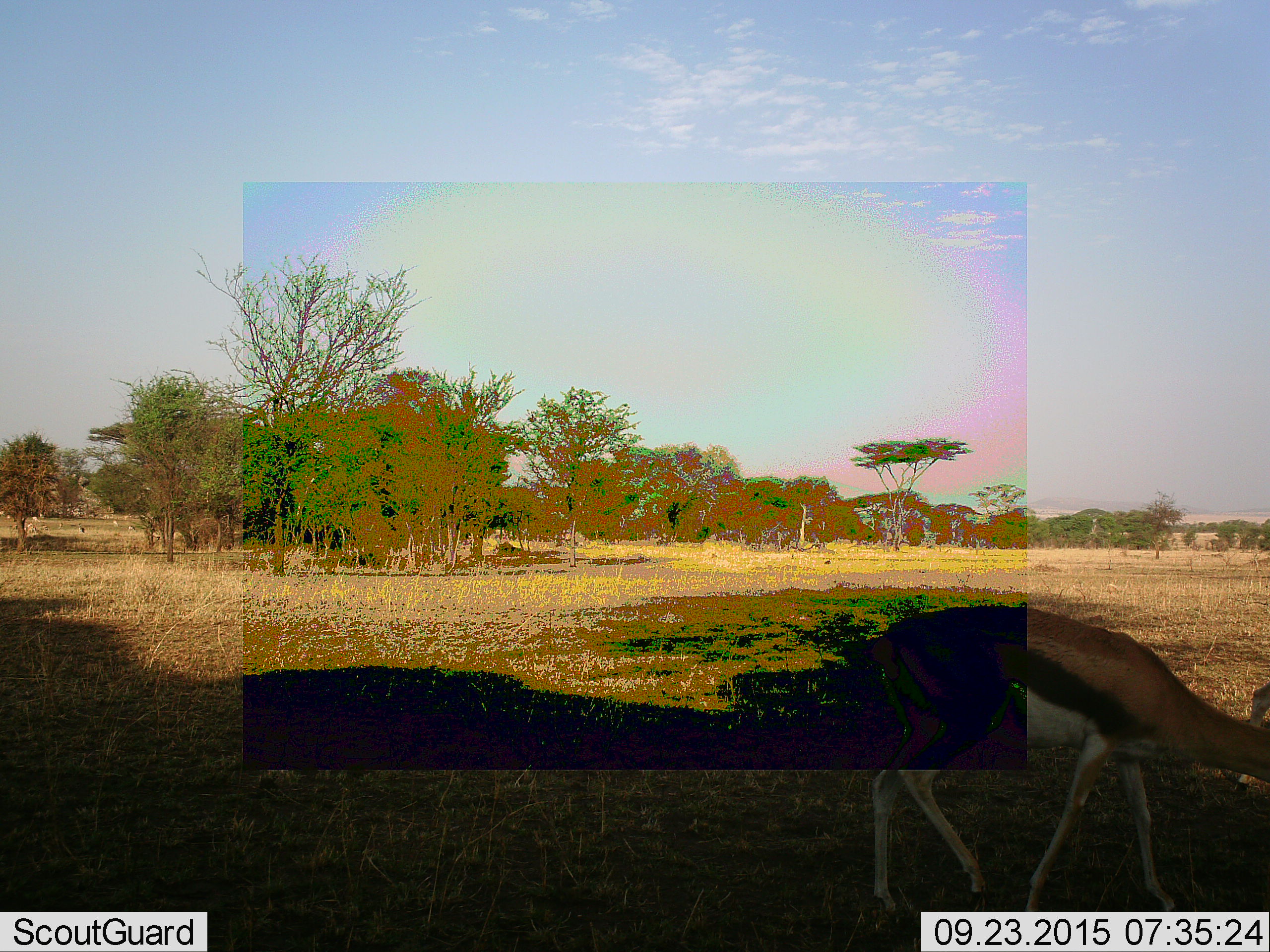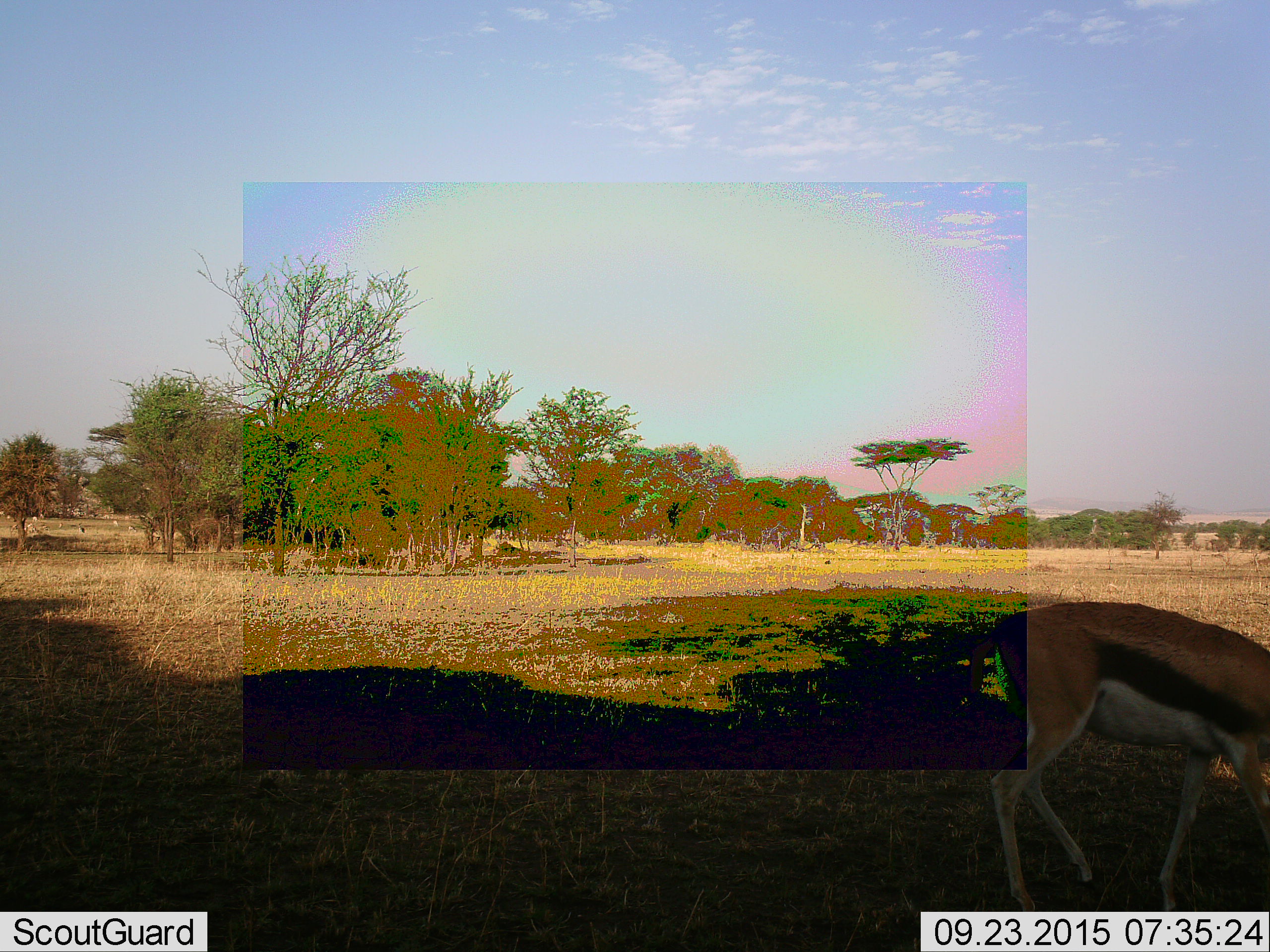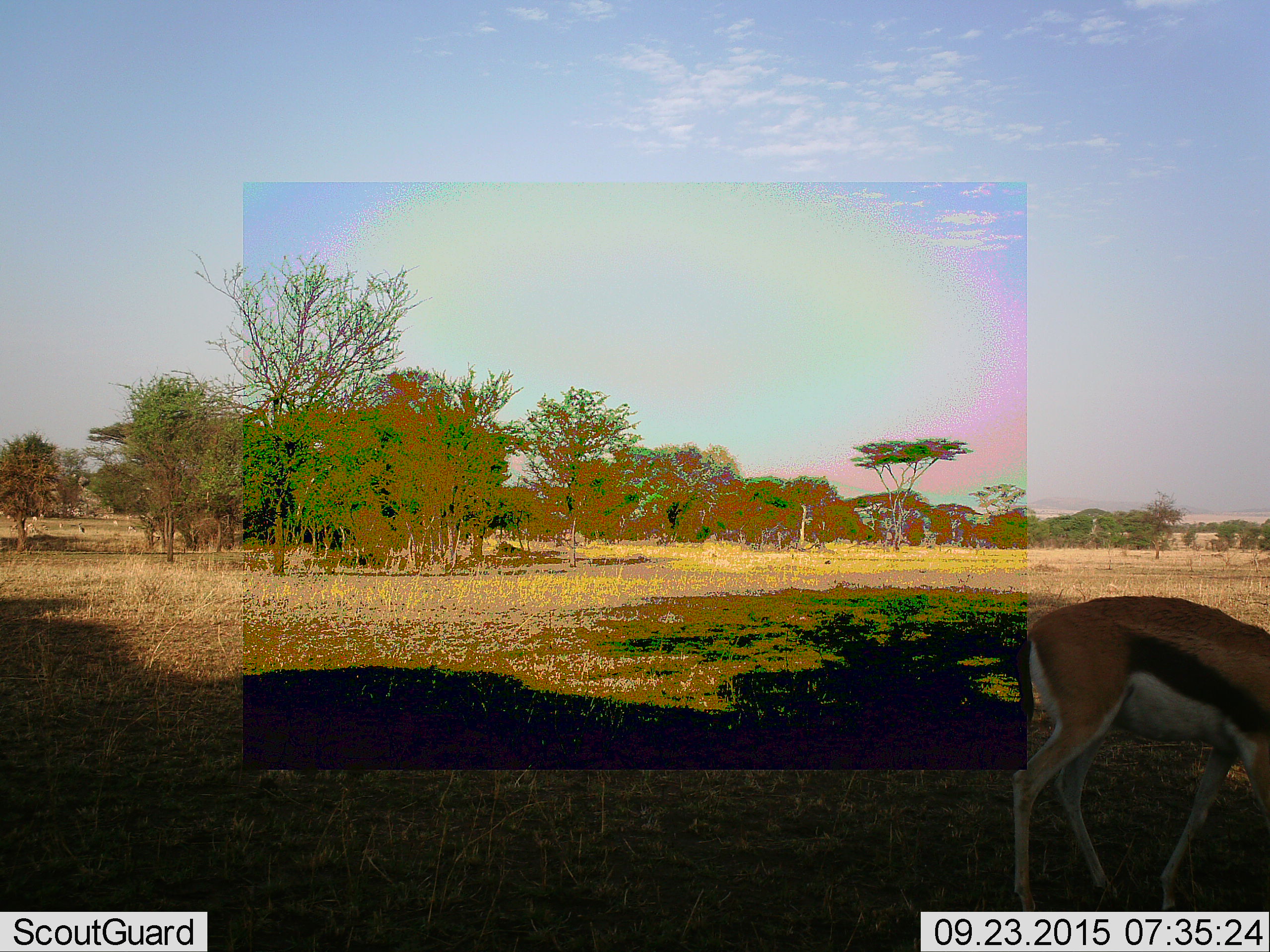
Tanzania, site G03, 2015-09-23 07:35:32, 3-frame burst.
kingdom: Animalia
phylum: Chordata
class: Mammalia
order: Artiodactyla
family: Bovidae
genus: Eudorcas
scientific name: Eudorcas thomsonii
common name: thomson's gazelle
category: gazellethomsons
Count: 1.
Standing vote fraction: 35%.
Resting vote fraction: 0%.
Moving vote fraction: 65%.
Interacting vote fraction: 0%.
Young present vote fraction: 0%.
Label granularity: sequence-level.